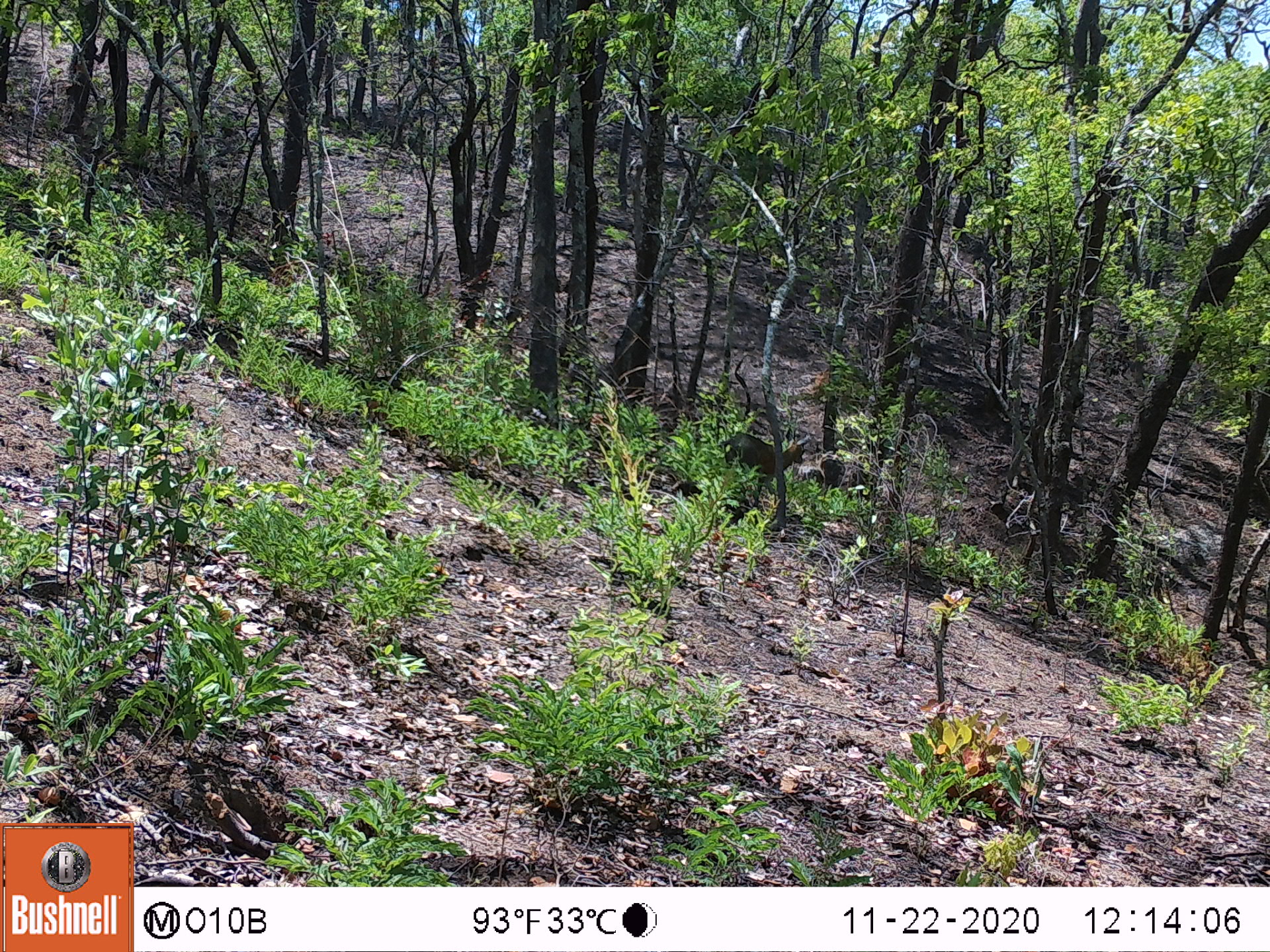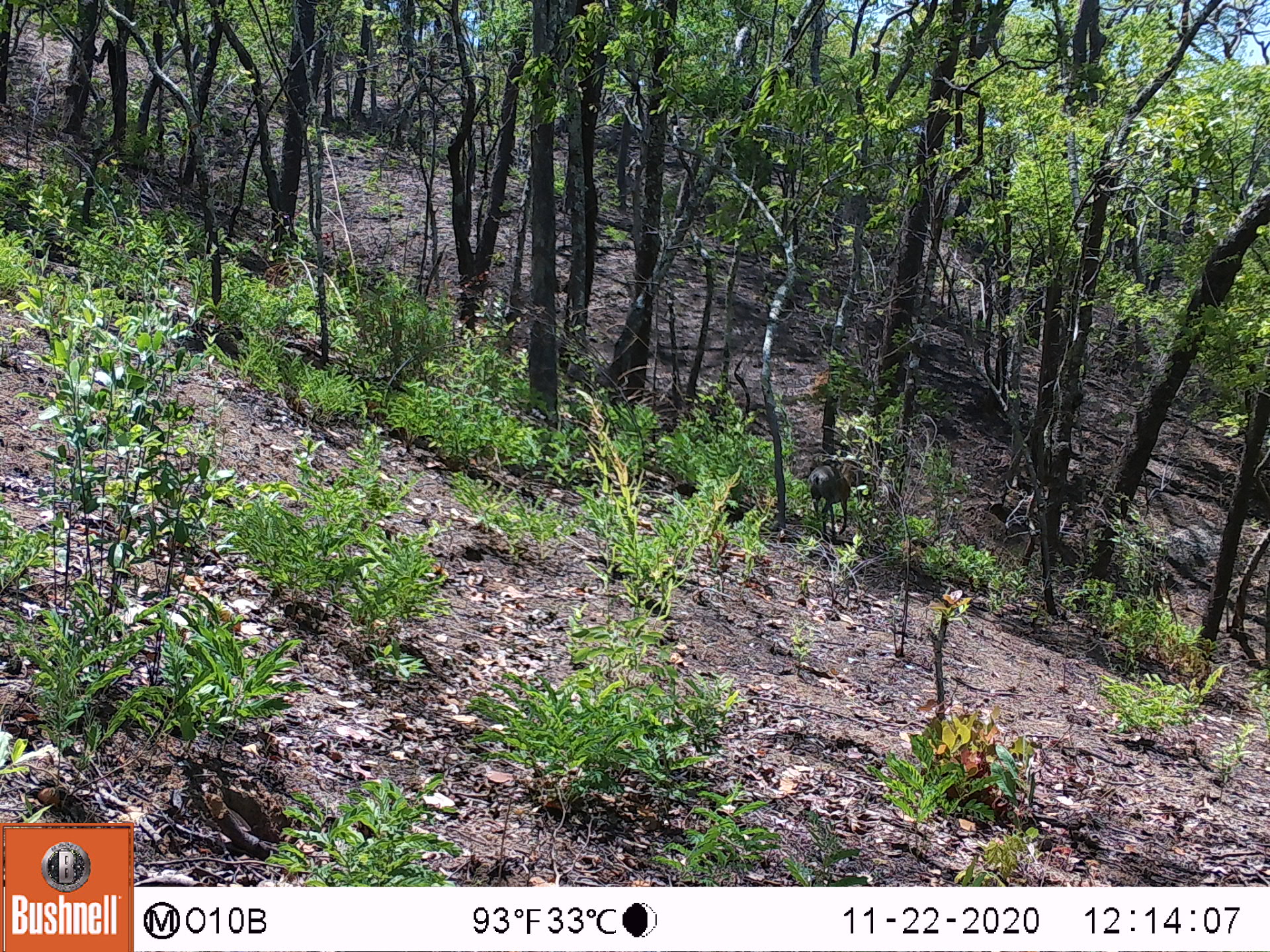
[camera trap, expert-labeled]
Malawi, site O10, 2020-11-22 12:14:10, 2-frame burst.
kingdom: Animalia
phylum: Chordata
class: Mammalia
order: Artiodactyla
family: Bovidae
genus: Oreotragus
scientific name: Oreotragus oreotragus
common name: klipspringer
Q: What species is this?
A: Klipspringer (Oreotragus oreotragus).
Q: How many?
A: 1.